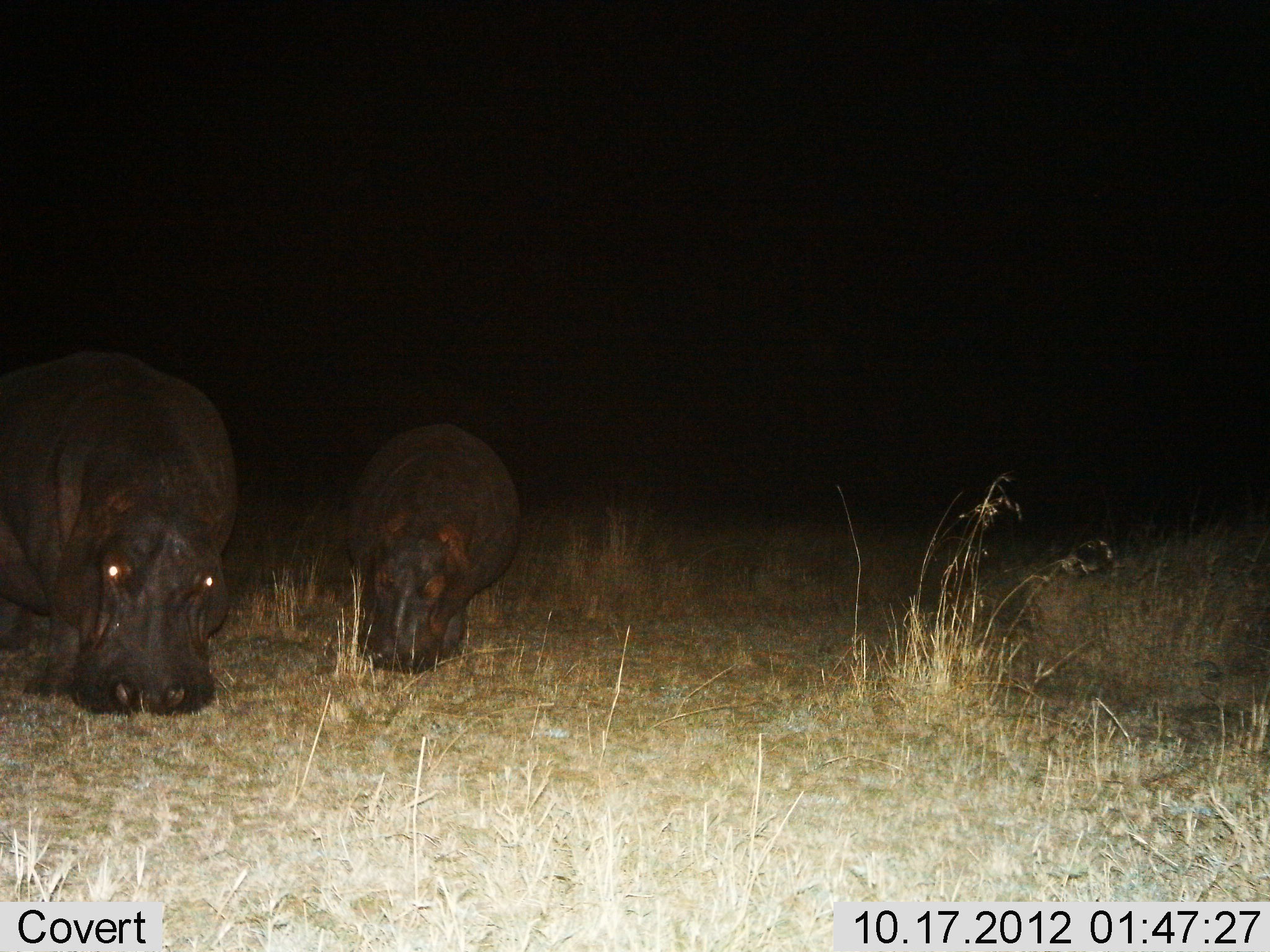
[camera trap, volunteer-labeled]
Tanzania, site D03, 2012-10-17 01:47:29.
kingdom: Animalia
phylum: Chordata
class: Mammalia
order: Artiodactyla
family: Hippopotamidae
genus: Hippopotamus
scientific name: Hippopotamus amphibius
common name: hippopotamus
Hippopotamus (Hippopotamus amphibius), count 2. Behavior (volunteer vote fractions): standing 20%, resting 0%, moving 0%, interacting 0%. Young present (vote fraction): 10%. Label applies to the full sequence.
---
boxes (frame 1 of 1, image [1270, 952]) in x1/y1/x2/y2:
animal: 0/348/241/718; 342/422/524/677